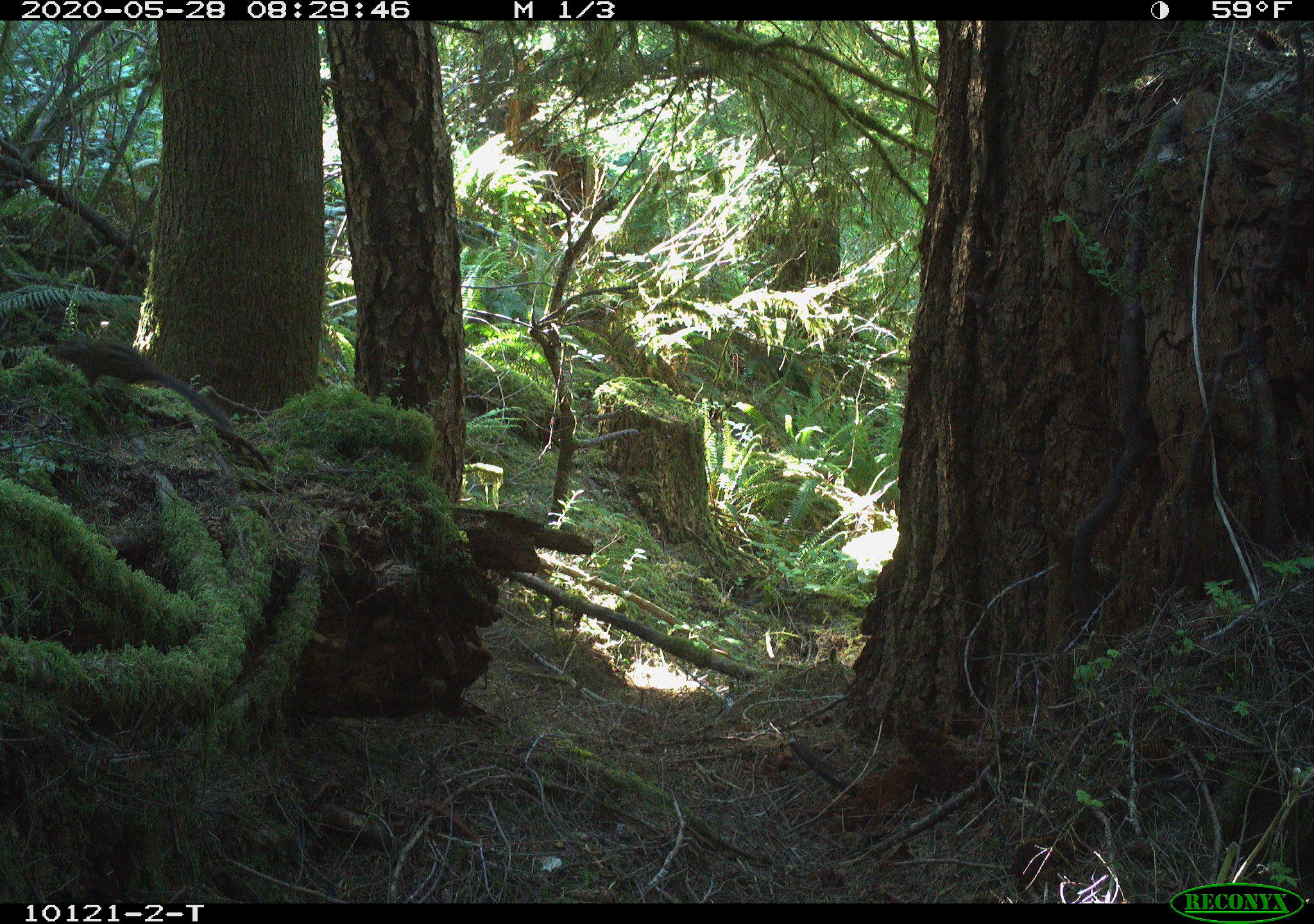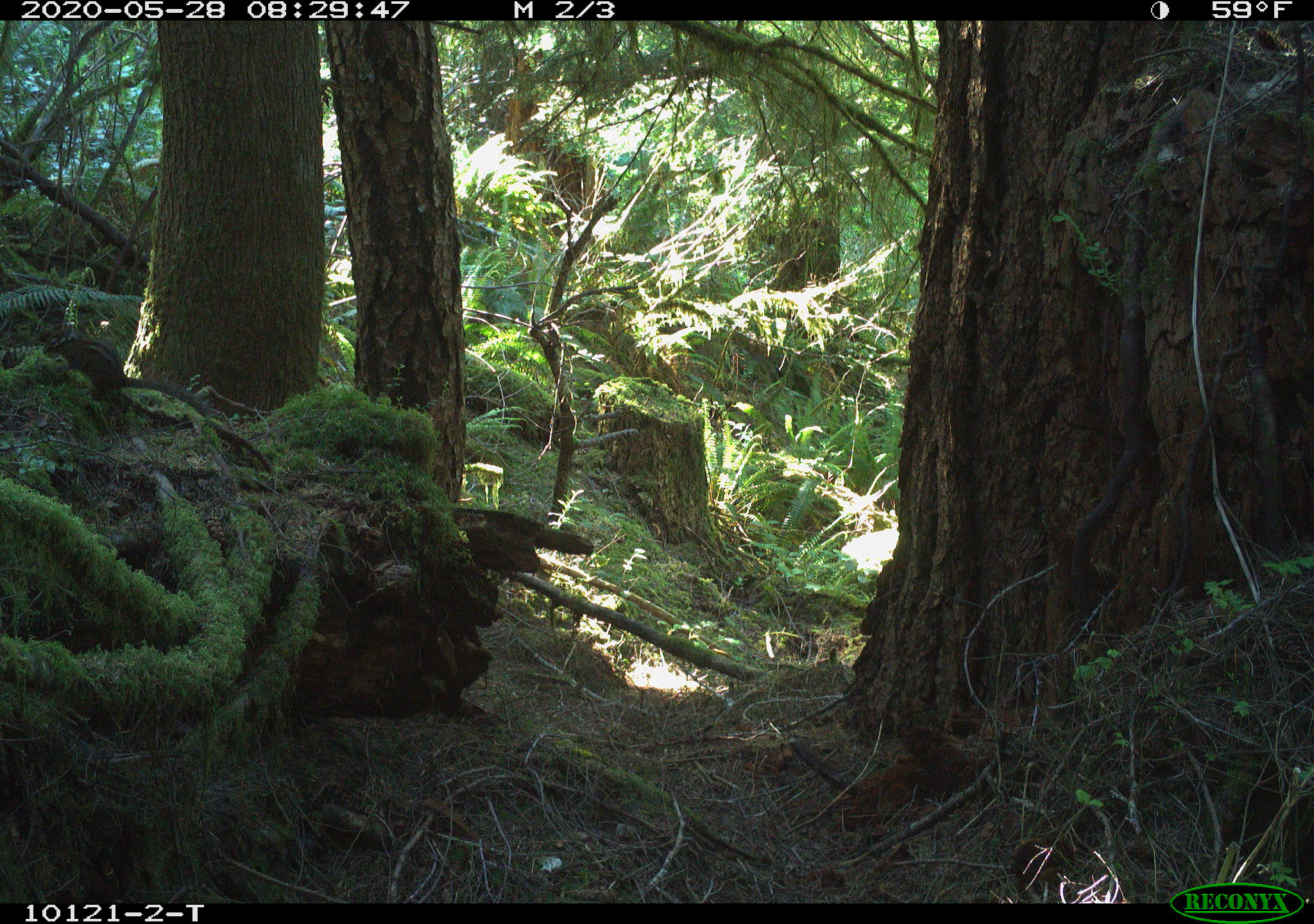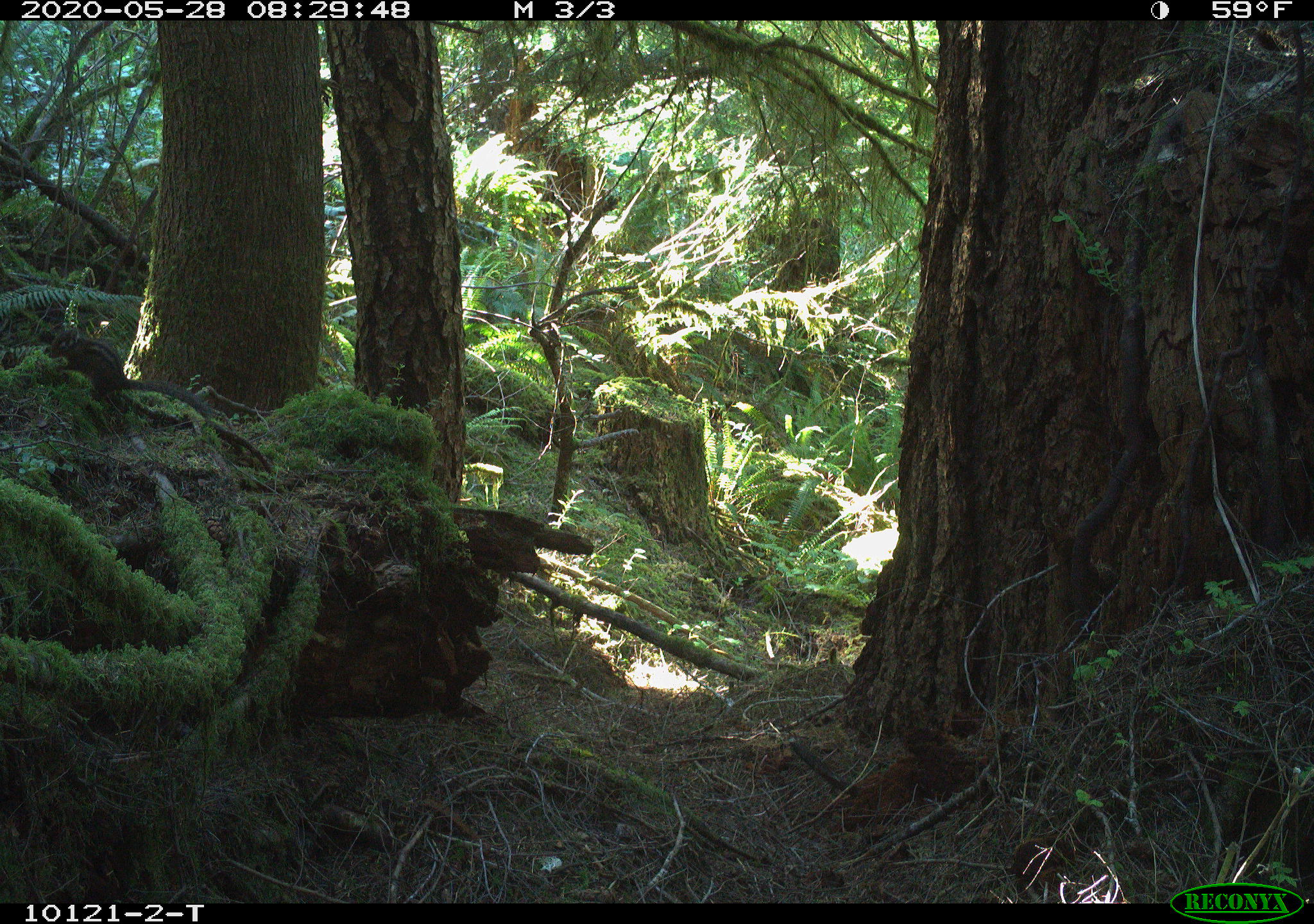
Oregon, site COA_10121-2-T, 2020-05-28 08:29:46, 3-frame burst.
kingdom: Animalia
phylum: Chordata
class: Mammalia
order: Rodentia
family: Sciuridae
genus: Neotamias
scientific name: Neotamias townsendii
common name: townsend's chipmunk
Townsend's chipmunk (Neotamias townsendii).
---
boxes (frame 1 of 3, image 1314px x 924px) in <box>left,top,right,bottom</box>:
townsend's chipmunk: <box>55,328,233,430</box>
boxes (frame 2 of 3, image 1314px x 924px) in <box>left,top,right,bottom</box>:
townsend's chipmunk: <box>37,321,210,418</box>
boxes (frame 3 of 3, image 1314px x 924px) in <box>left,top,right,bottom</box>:
townsend's chipmunk: <box>46,322,212,419</box>